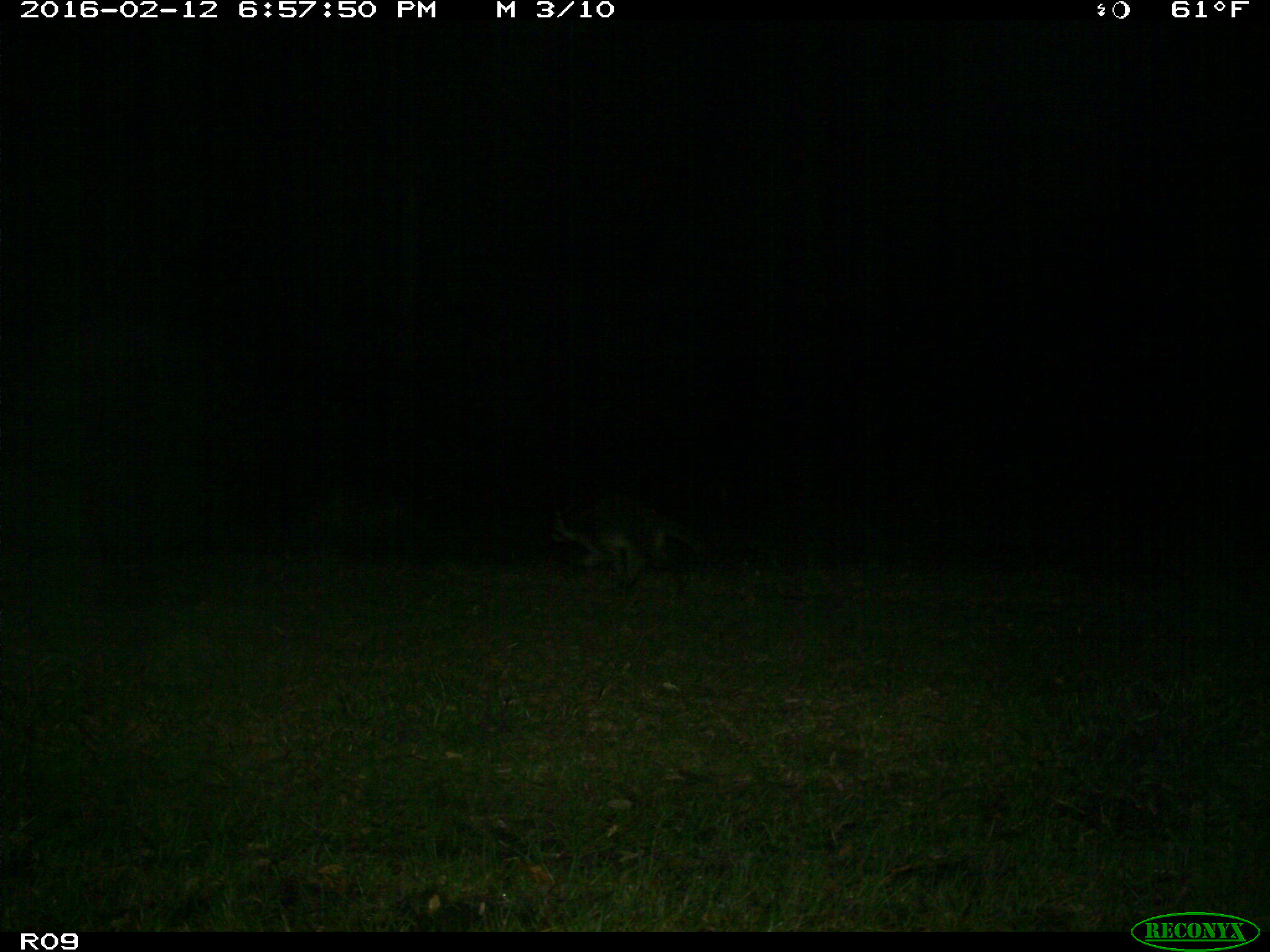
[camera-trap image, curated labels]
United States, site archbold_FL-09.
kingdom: Animalia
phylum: Chordata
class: Mammalia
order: Carnivora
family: Procyonidae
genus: Procyon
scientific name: Procyon lotor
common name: common raccoon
Procyon lotor (common raccoon).